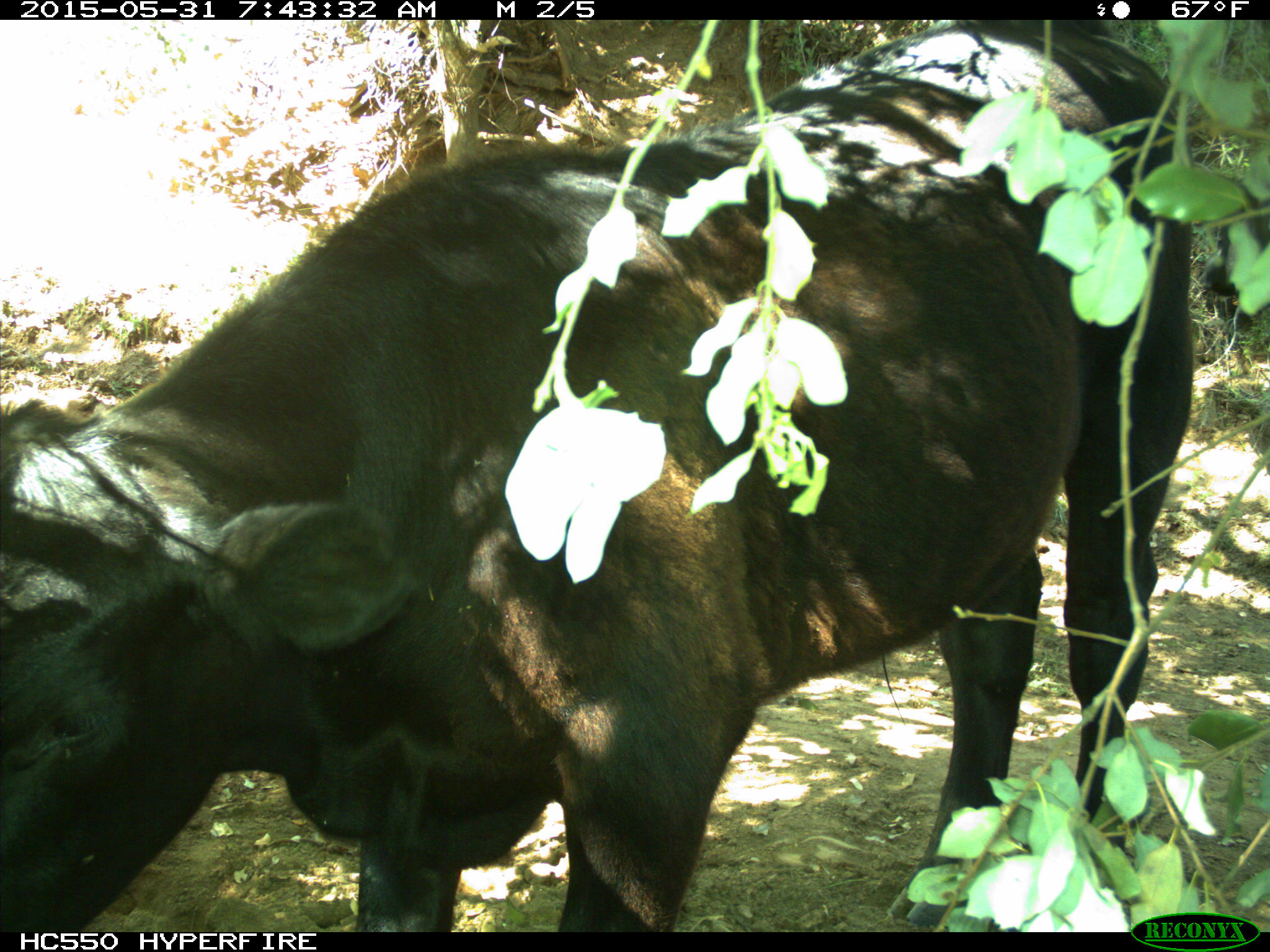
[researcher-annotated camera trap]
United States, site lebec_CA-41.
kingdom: Animalia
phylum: Chordata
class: Mammalia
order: Artiodactyla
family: Bovidae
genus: Bos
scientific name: Bos taurus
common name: domestic cow